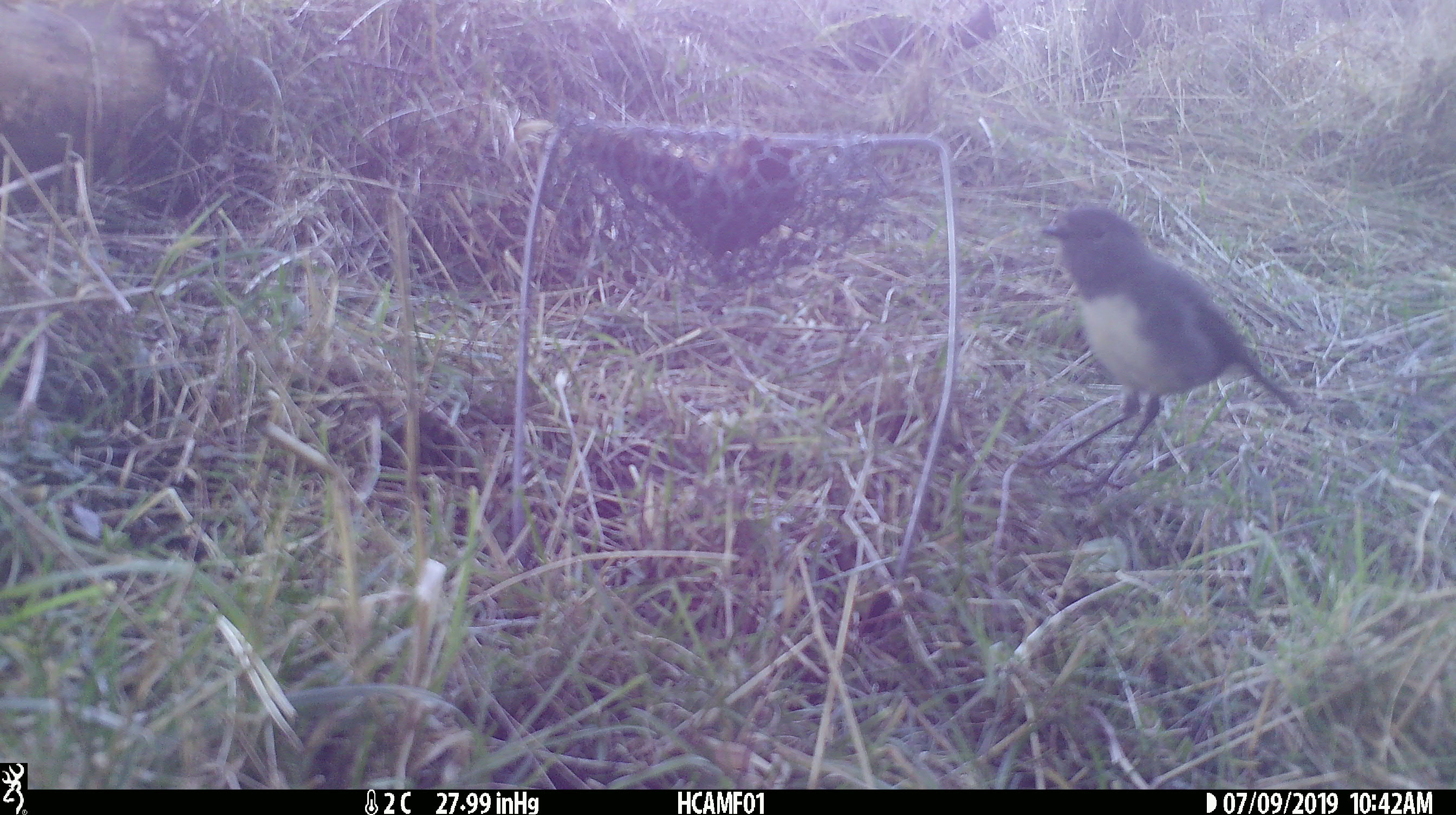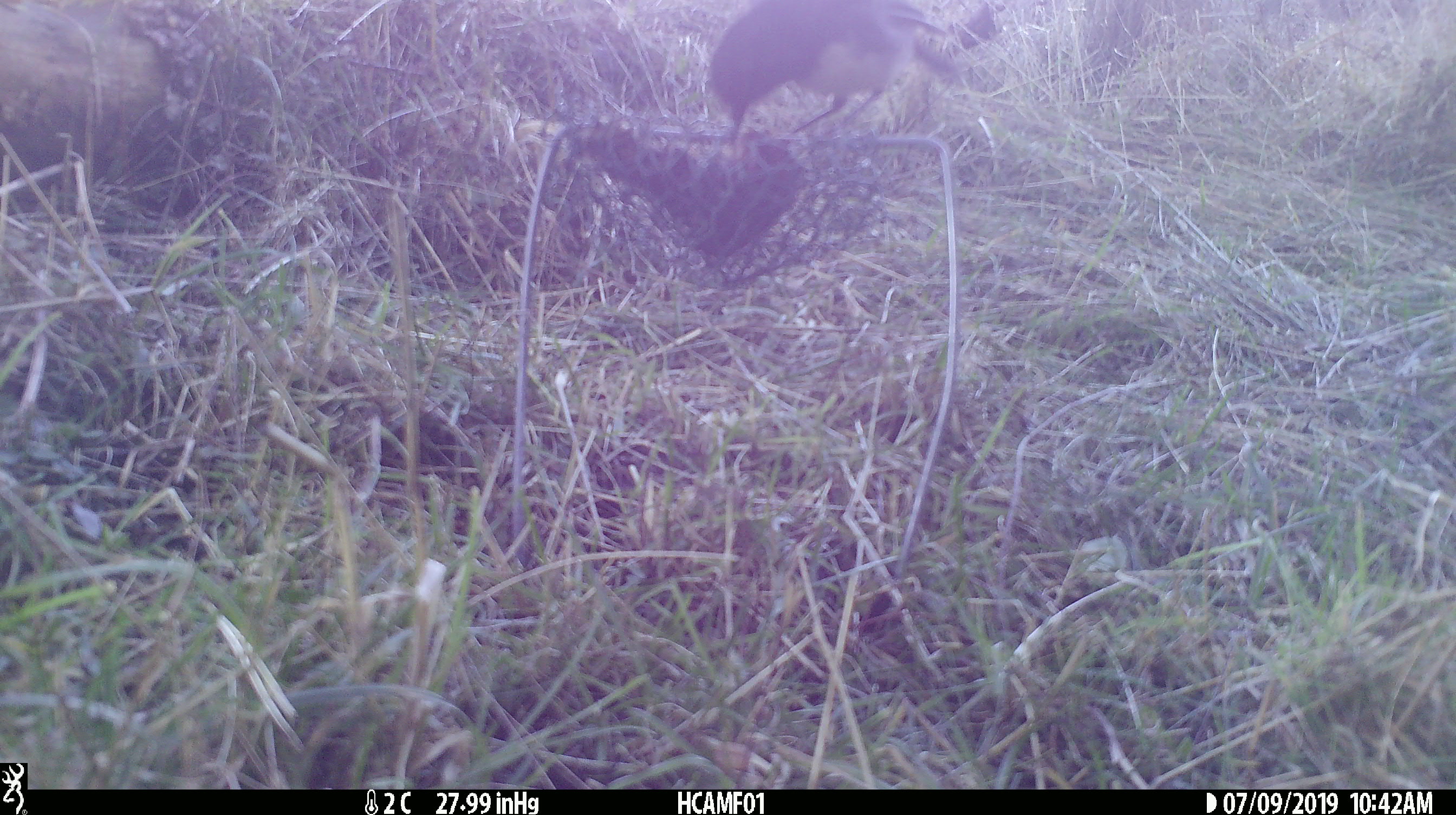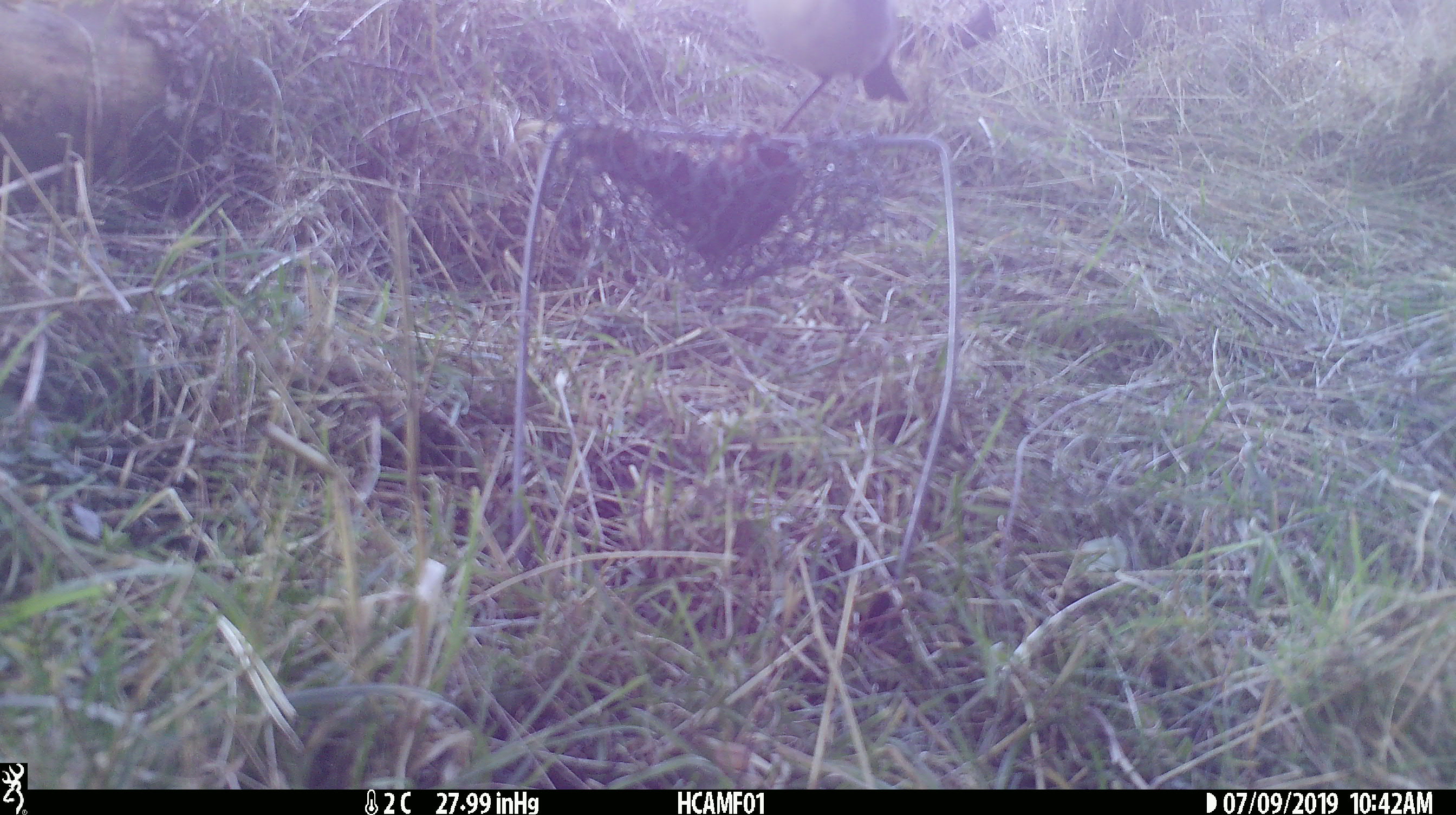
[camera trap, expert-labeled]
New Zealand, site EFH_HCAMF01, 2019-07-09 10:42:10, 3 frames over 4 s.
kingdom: Animalia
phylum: Chordata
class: Aves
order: Passeriformes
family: Petroicidae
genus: Petroica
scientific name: Petroica australis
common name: new zealand robin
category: robin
Robin (new zealand robin) (Petroica australis).